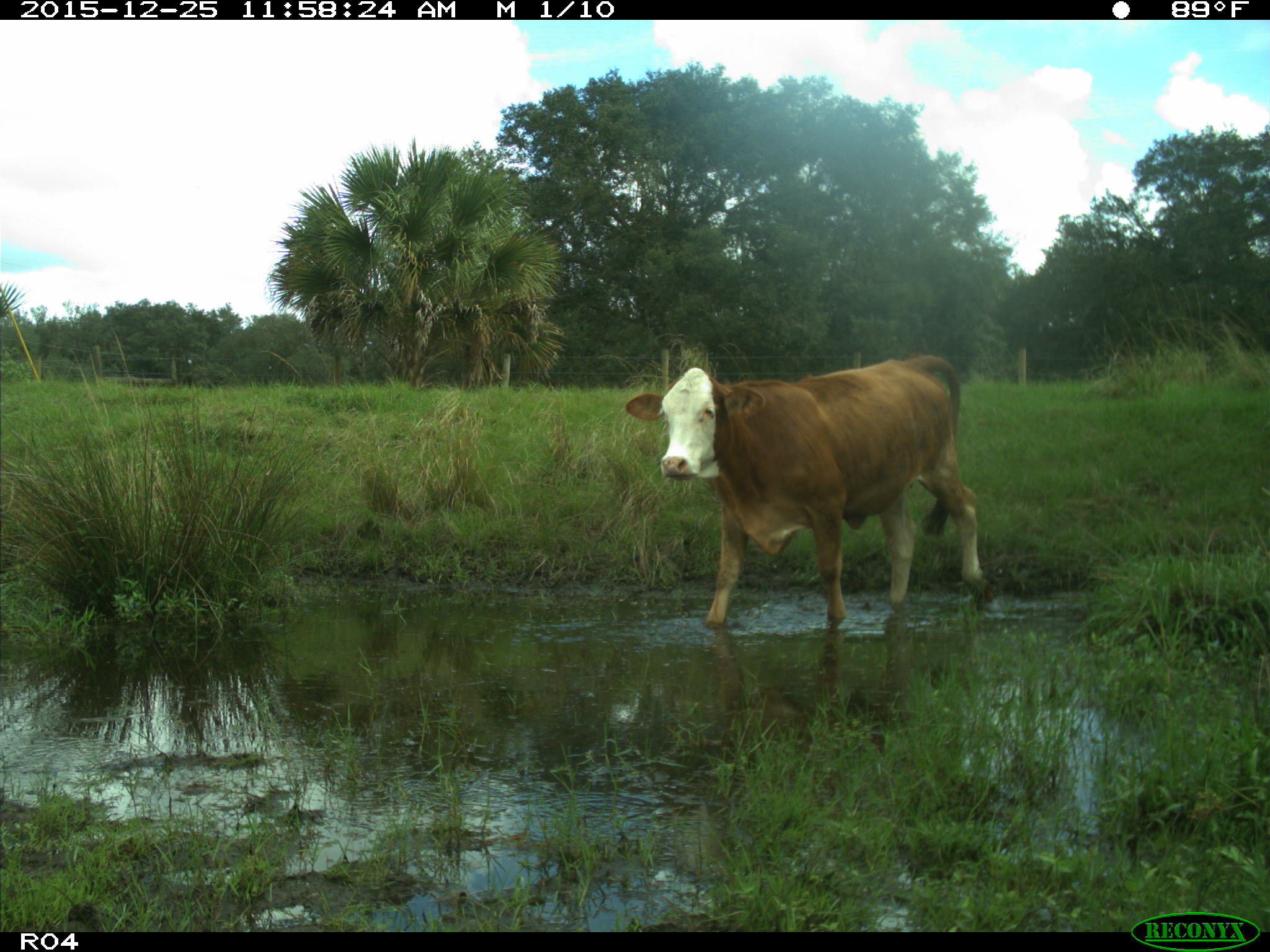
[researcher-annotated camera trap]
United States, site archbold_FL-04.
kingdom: Animalia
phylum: Chordata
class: Mammalia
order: Artiodactyla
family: Bovidae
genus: Bos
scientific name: Bos taurus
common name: domestic cow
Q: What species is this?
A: Bos taurus (domestic cow).